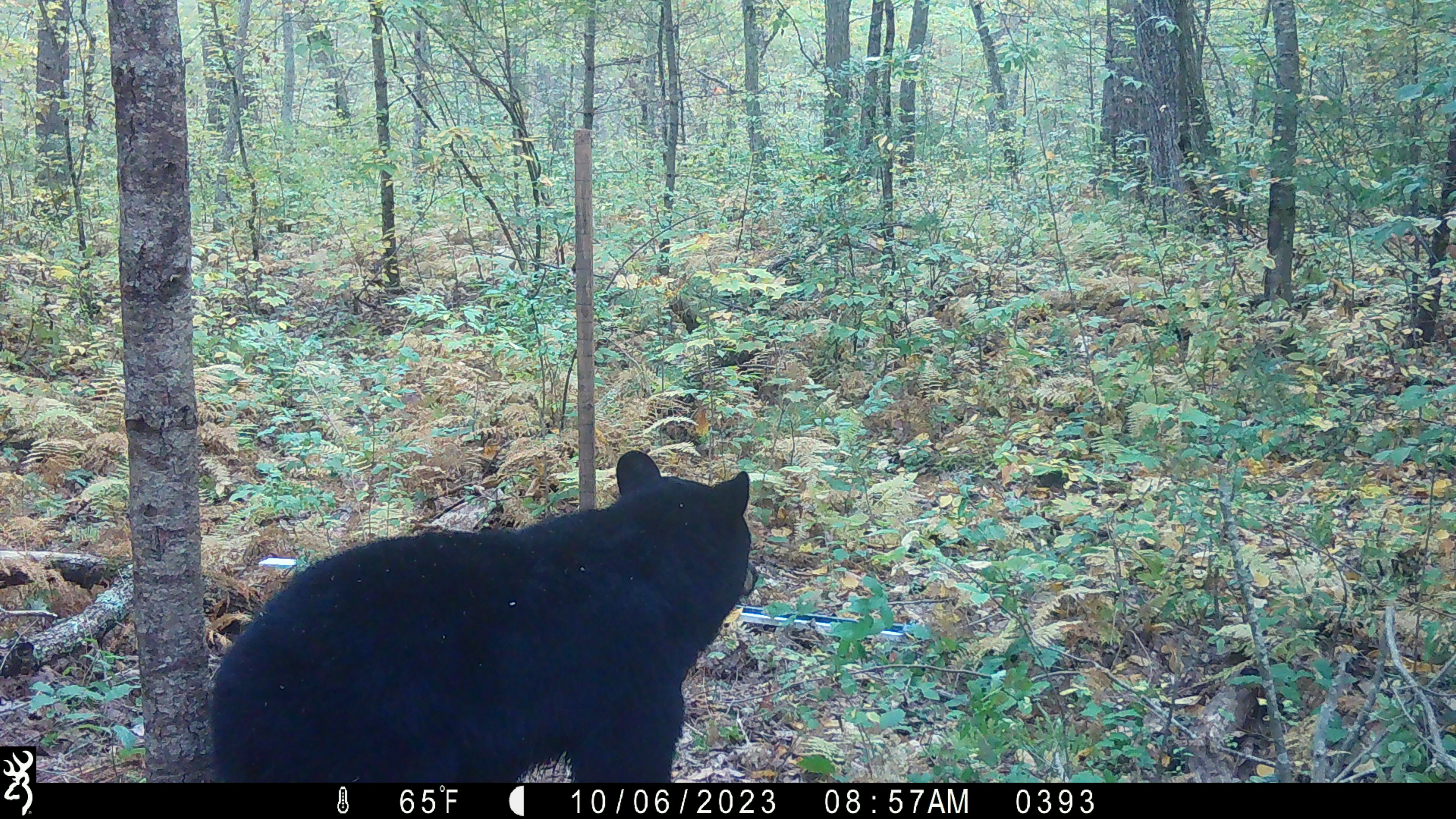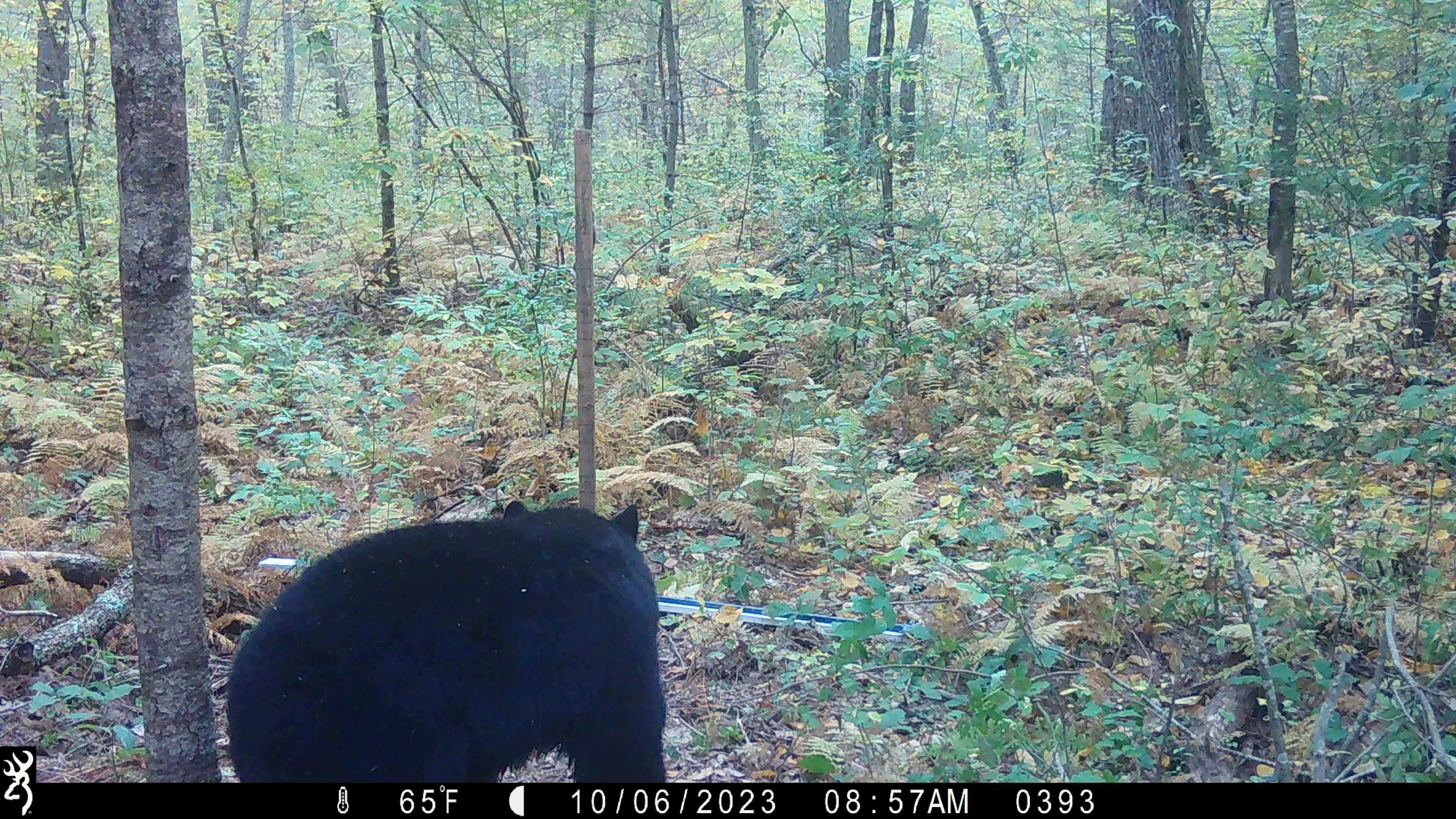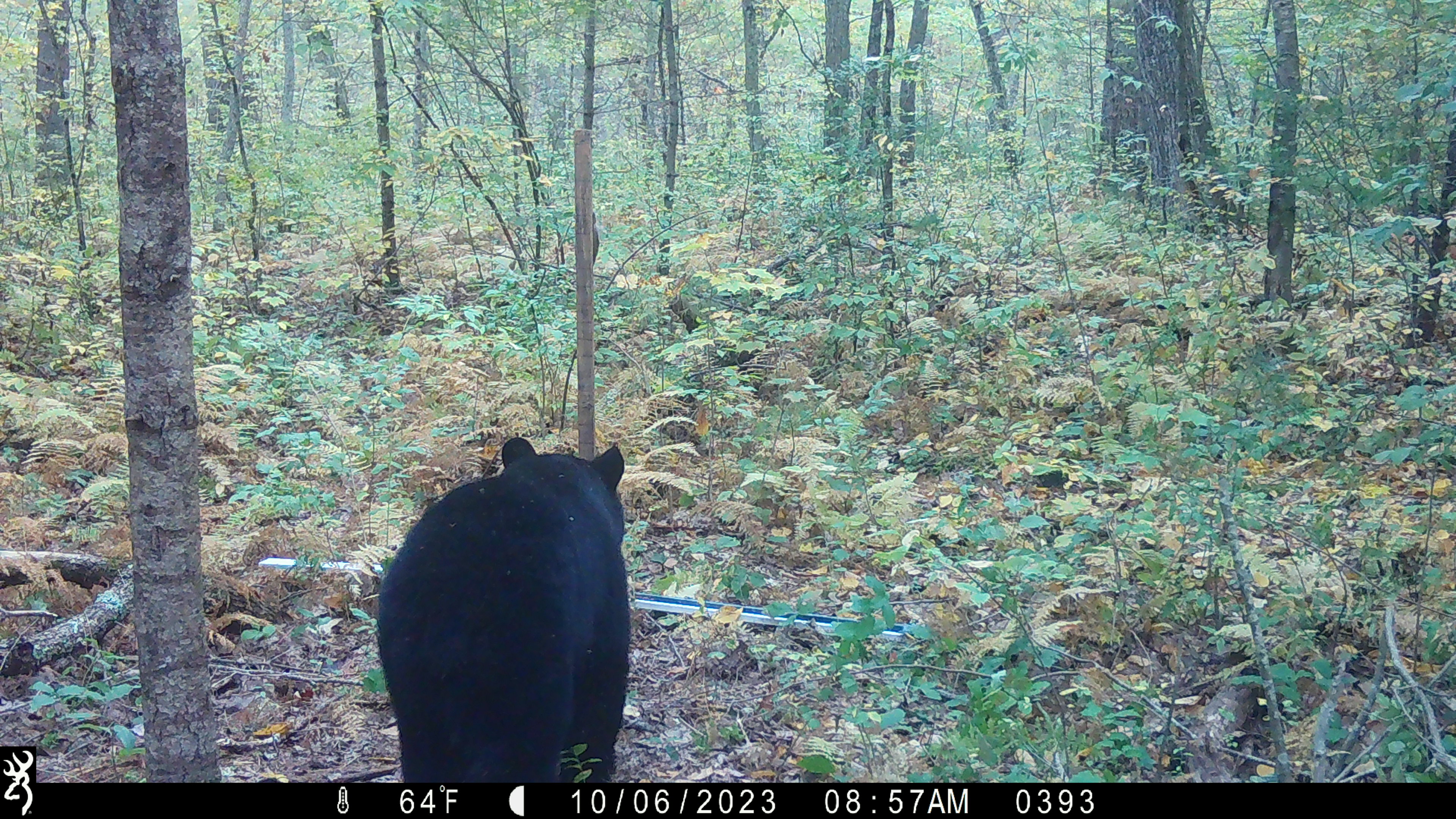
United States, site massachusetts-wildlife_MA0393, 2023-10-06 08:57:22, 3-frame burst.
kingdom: Animalia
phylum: Chordata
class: Mammalia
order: Carnivora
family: Ursidae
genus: Ursus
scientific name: Ursus americanus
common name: black bear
Black bear (Ursus americanus).